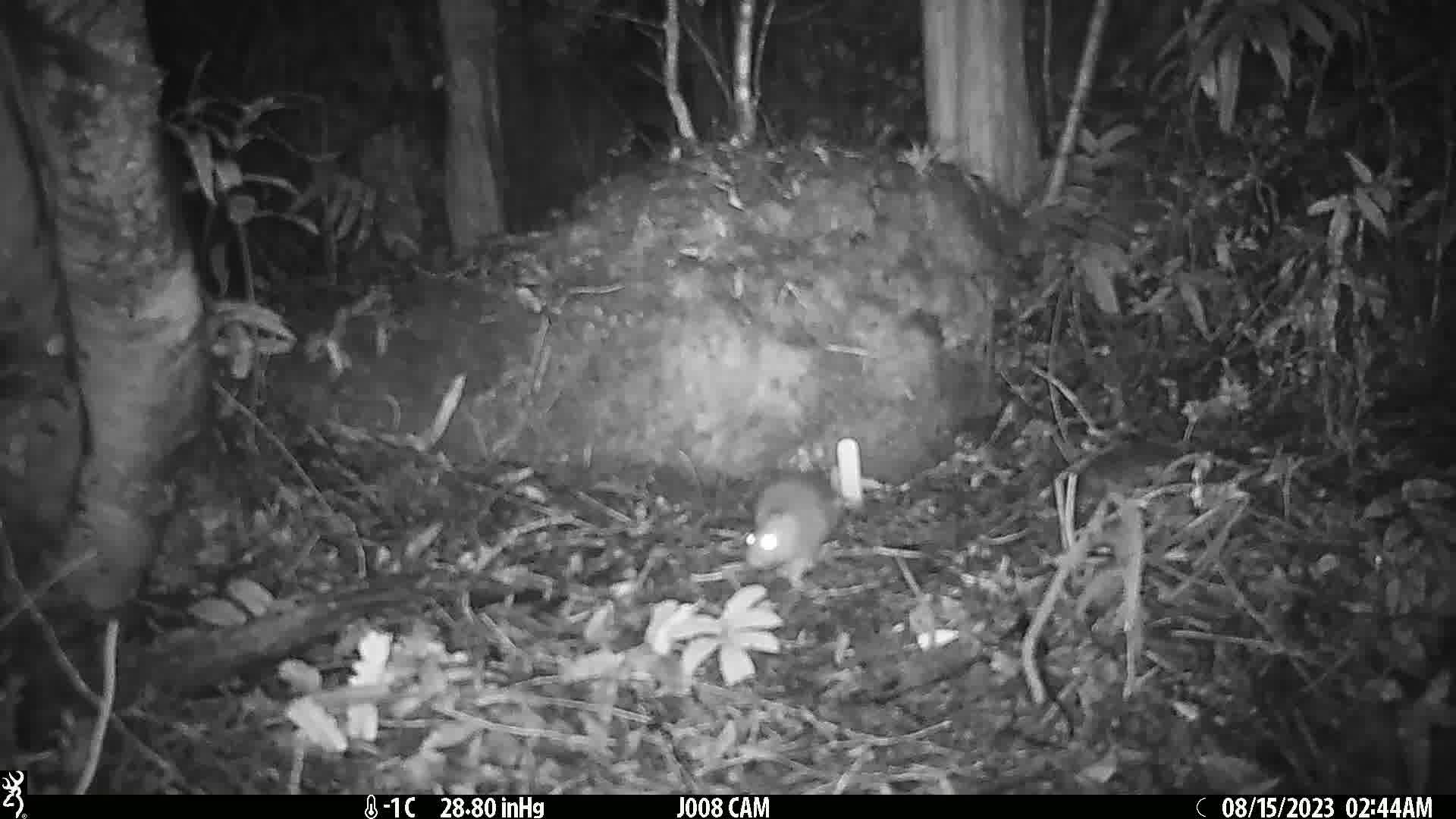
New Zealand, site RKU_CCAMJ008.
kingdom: Animalia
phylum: Chordata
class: Mammalia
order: Rodentia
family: Muridae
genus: Rattus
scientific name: Rattus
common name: rat